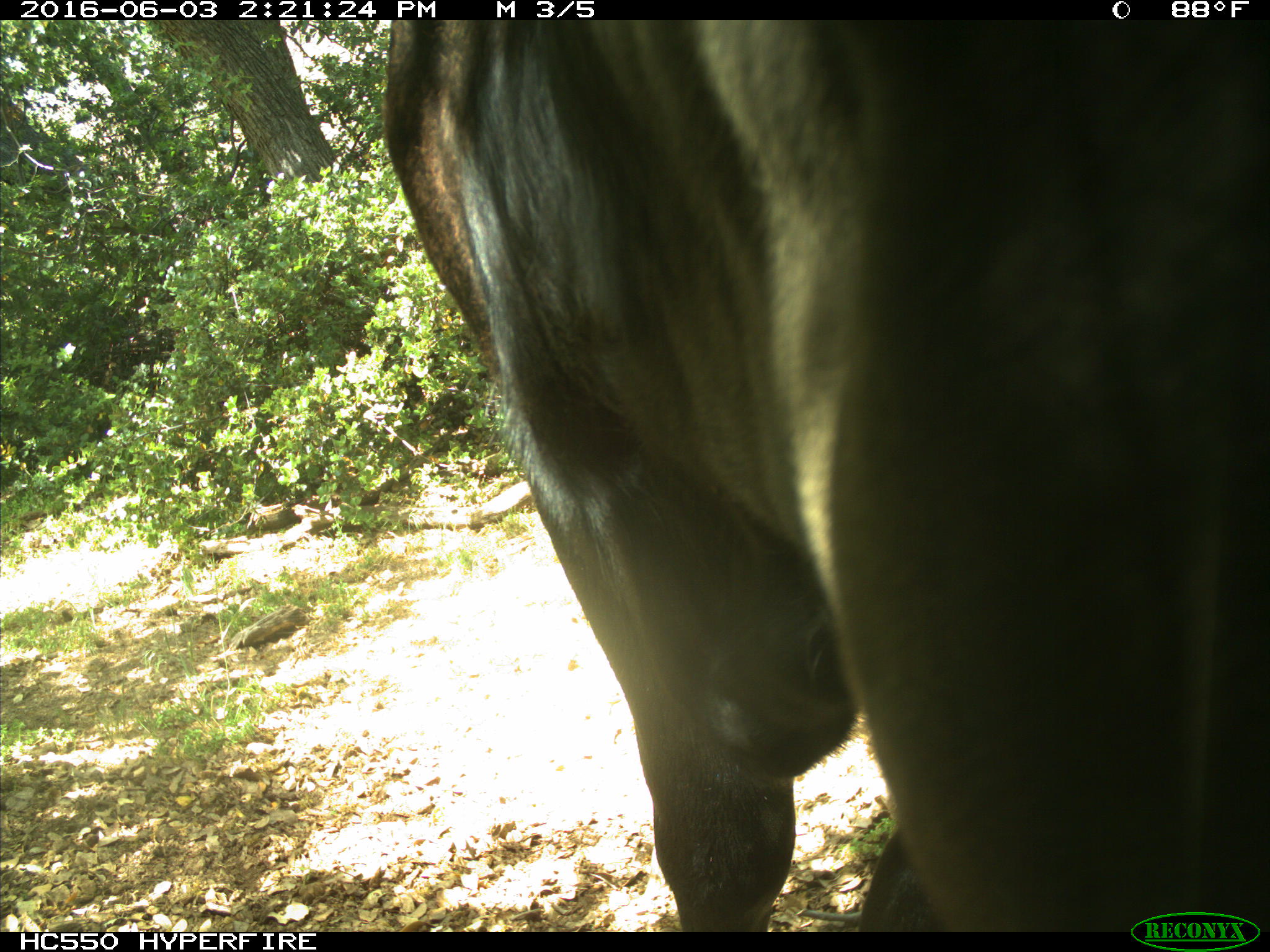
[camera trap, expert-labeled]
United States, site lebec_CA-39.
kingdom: Animalia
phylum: Chordata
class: Mammalia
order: Artiodactyla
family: Bovidae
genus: Bos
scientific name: Bos taurus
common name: domestic cow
Bos taurus (domestic cow).